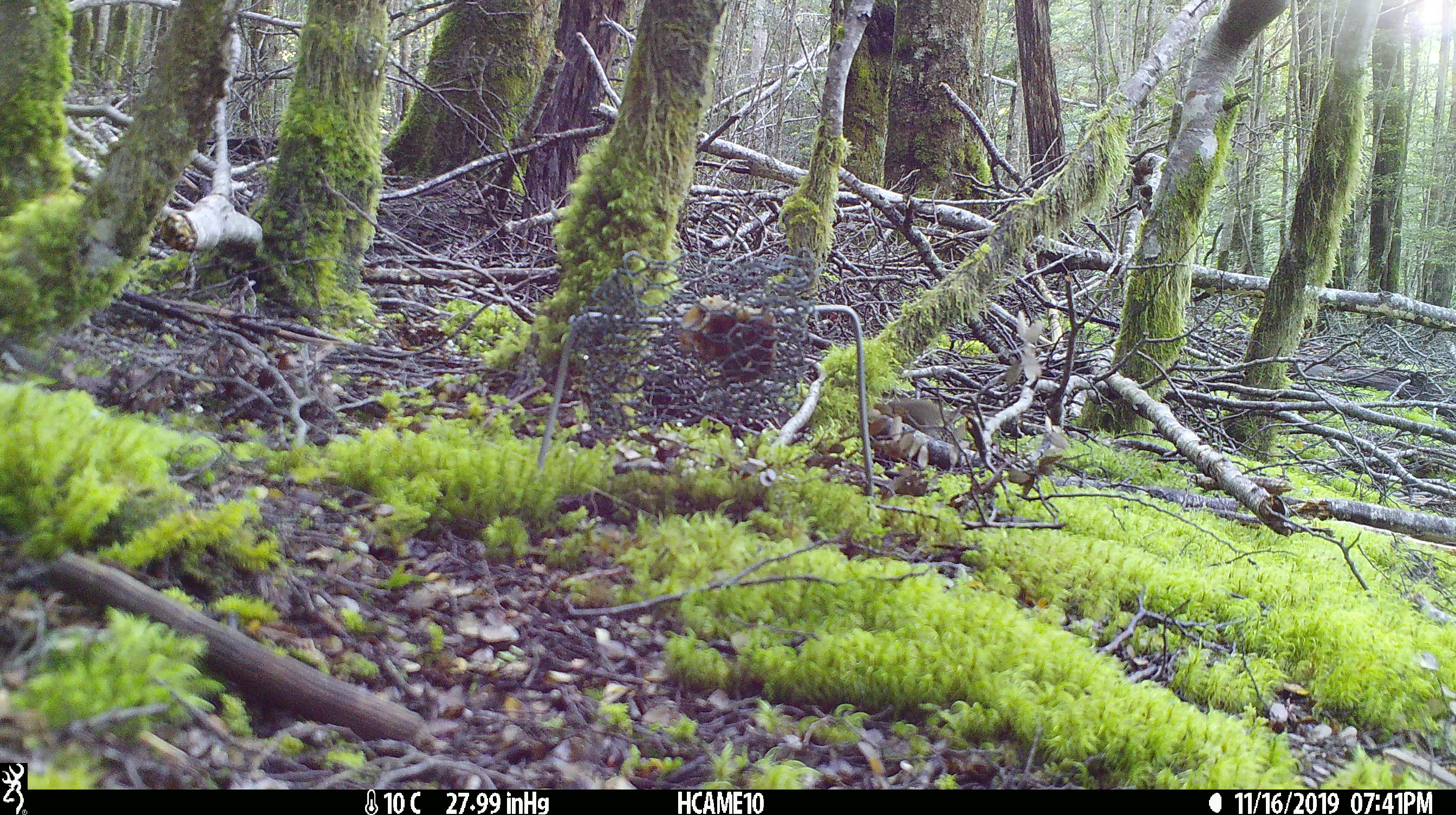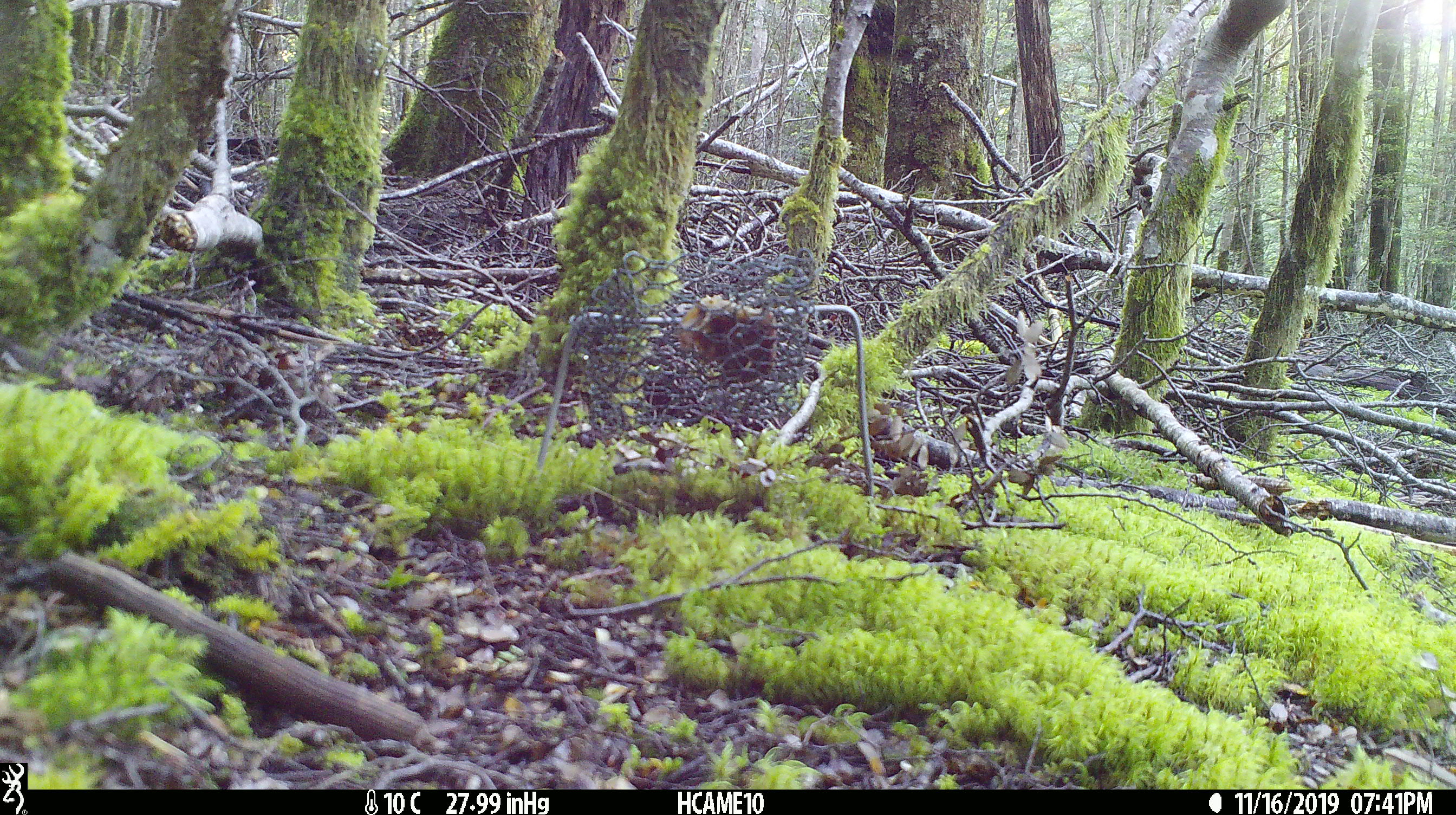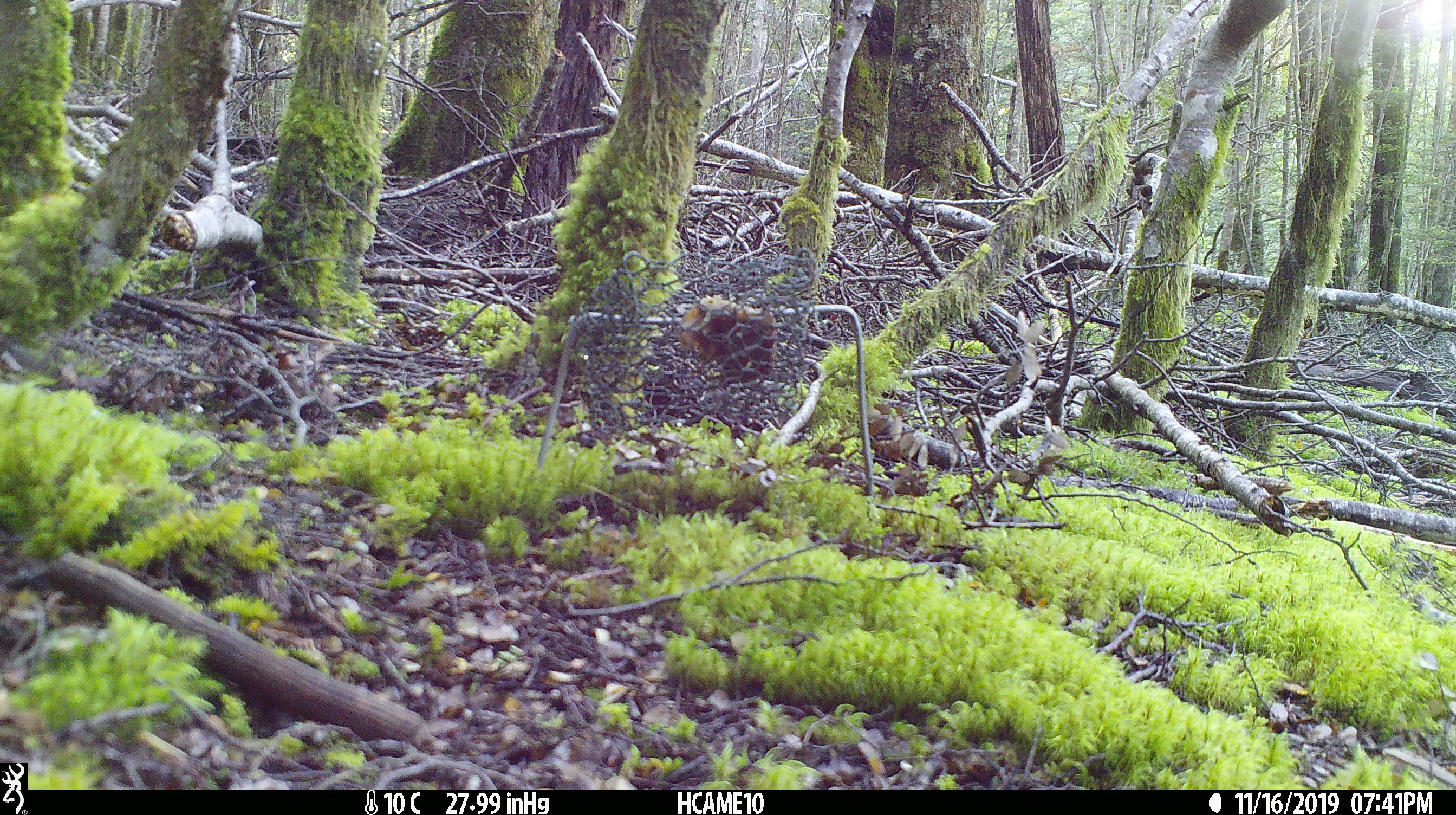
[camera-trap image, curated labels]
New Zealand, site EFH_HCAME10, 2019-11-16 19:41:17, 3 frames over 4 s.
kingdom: Animalia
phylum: Chordata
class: Mammalia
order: Rodentia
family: Muridae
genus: Mus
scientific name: Mus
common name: mouse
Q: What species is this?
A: Mouse (Mus).